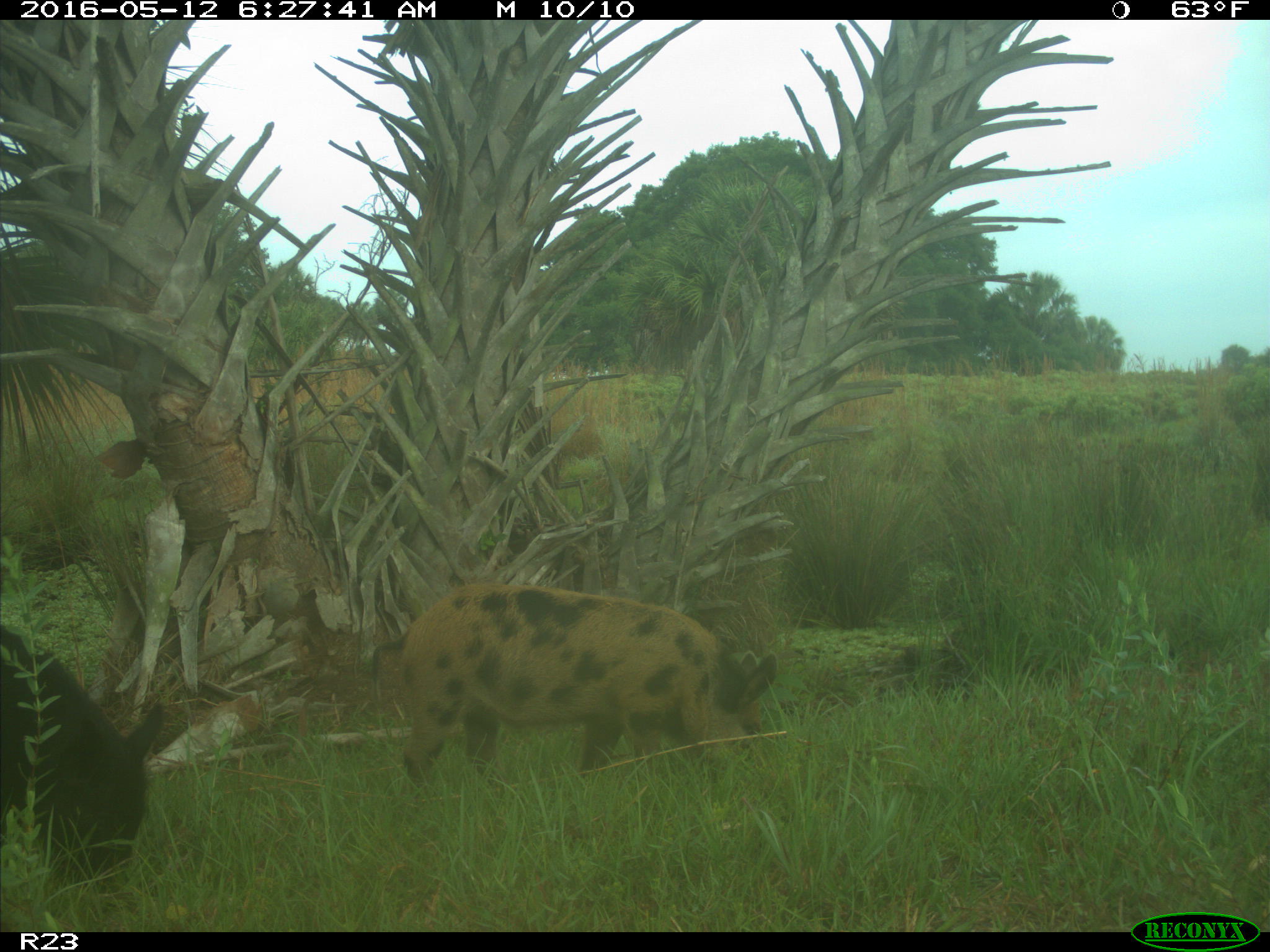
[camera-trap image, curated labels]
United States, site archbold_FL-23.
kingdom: Animalia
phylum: Chordata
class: Mammalia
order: Artiodactyla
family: Suidae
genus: Sus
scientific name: Sus scrofa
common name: wild boar